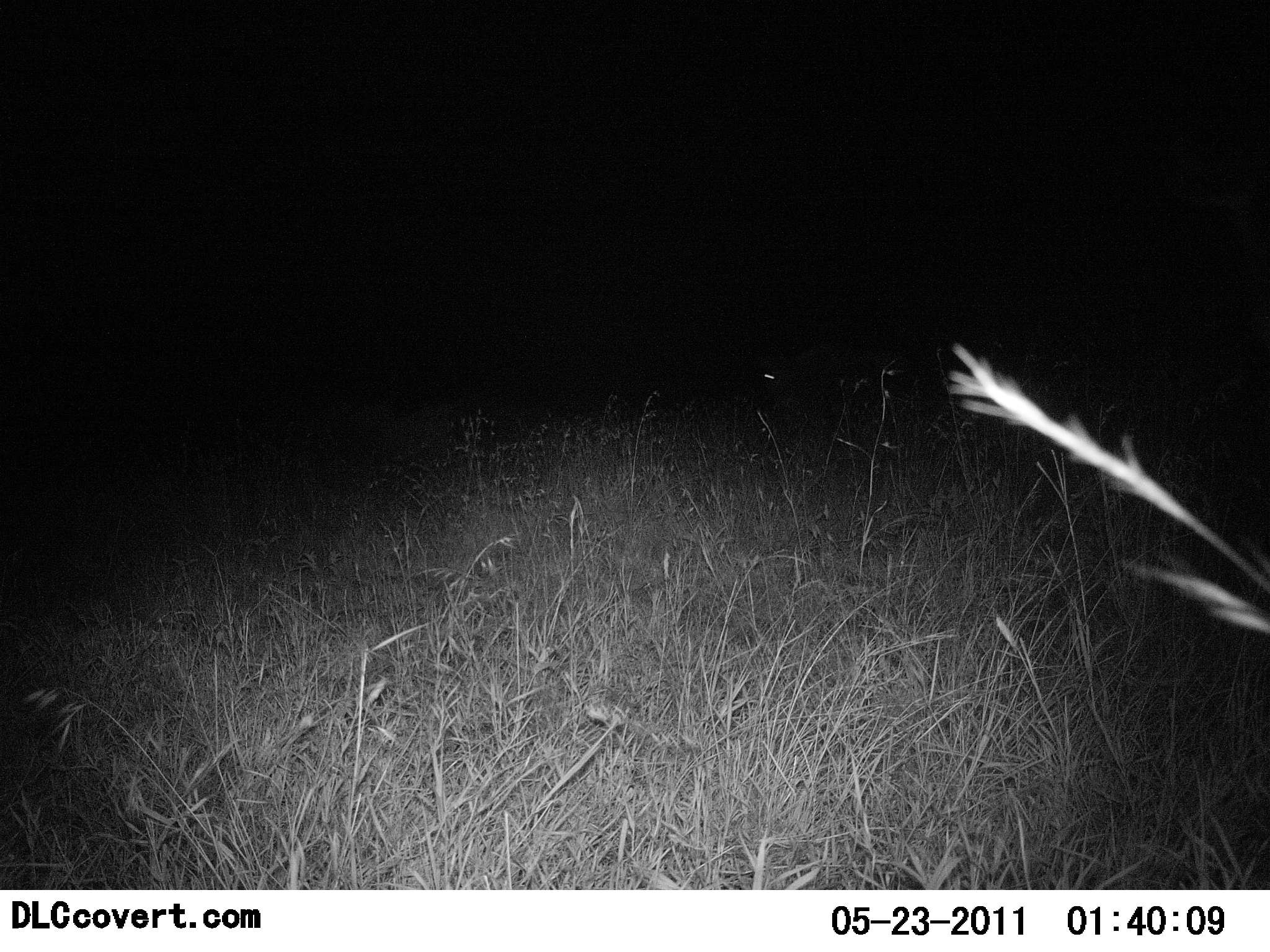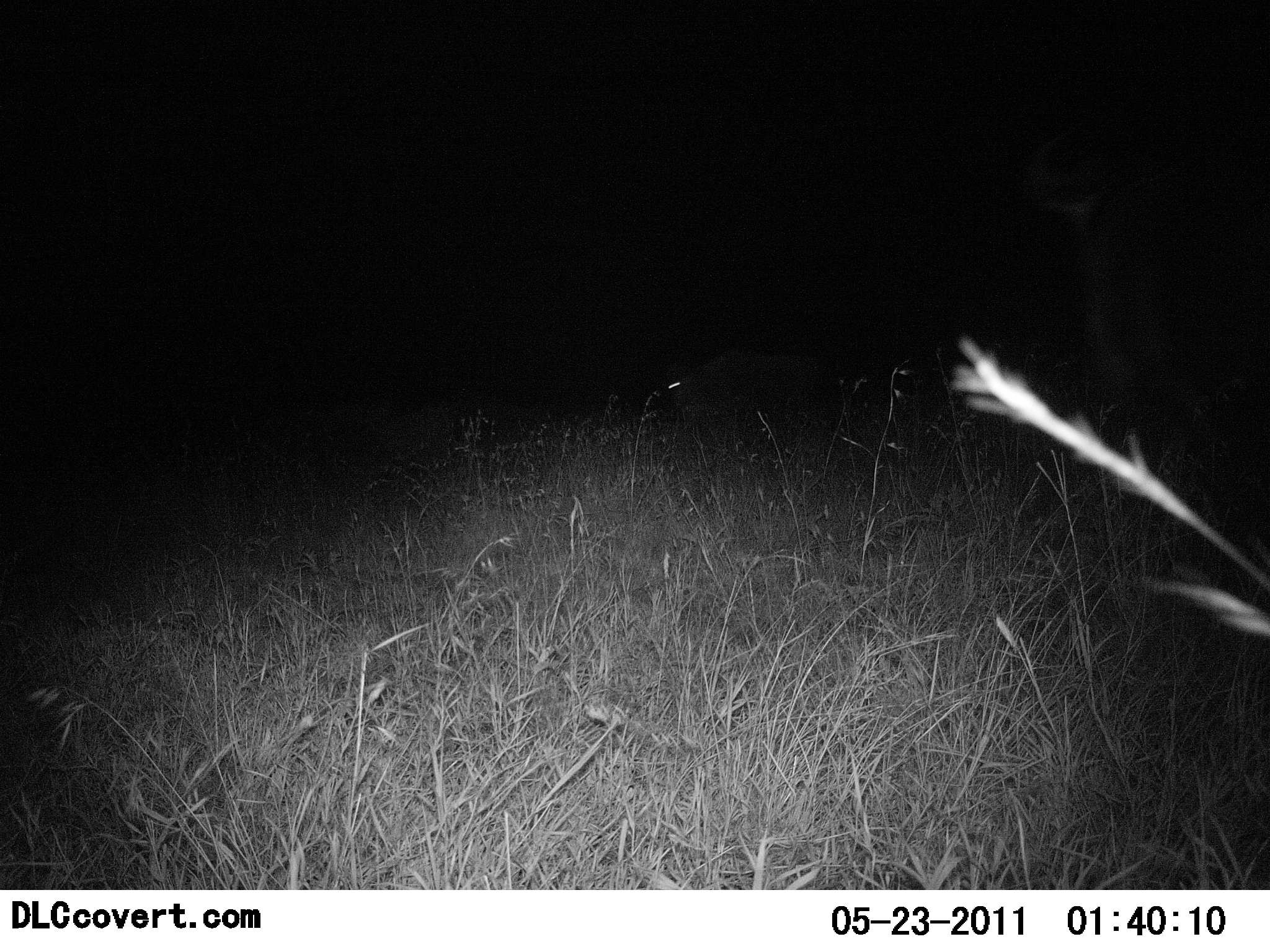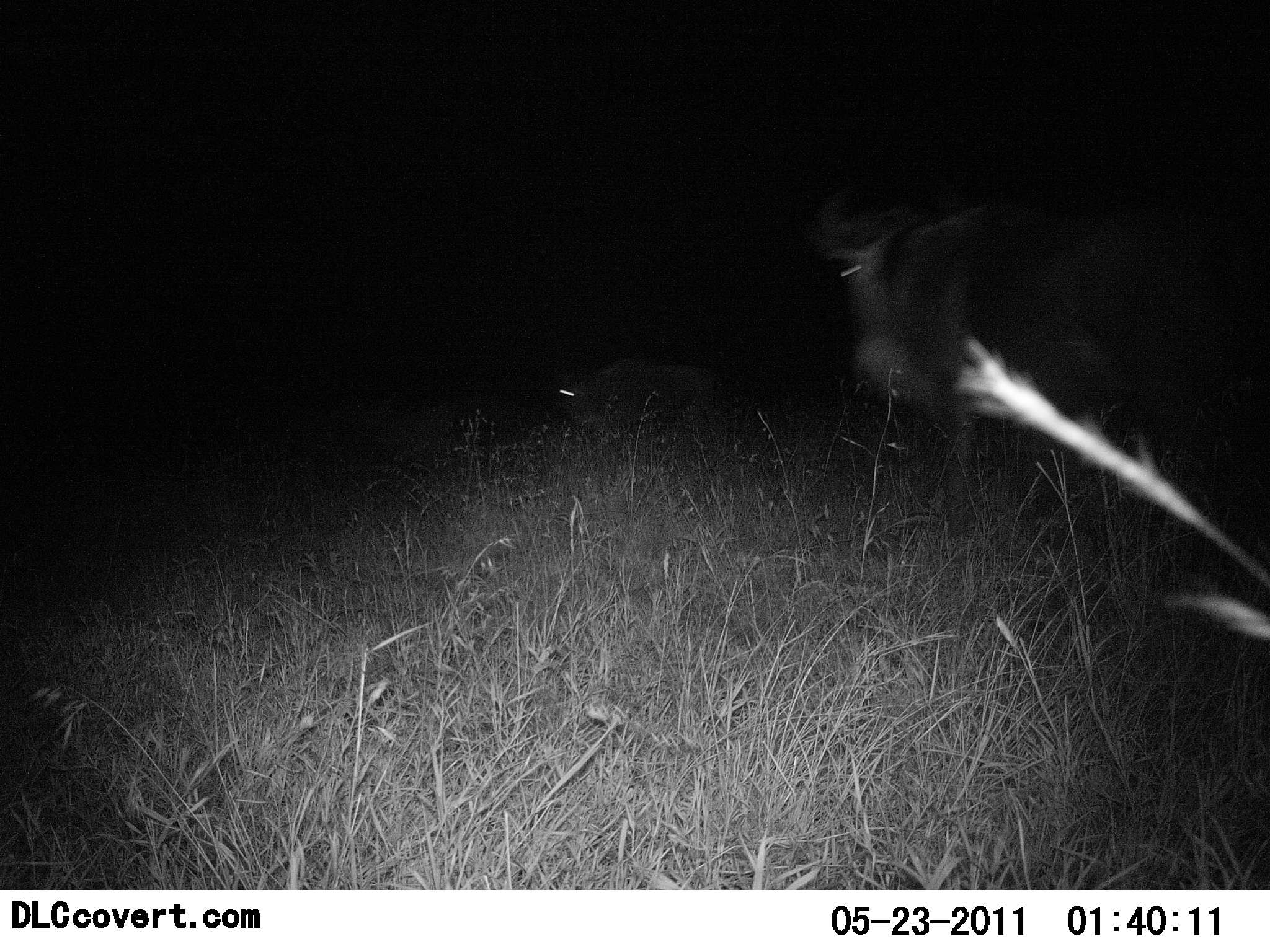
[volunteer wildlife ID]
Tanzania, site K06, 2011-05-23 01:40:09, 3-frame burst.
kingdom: Animalia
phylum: Chordata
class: Mammalia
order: Artiodactyla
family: Bovidae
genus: Connochaetes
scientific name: Connochaetes taurinus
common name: blue wildebeest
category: wildebeest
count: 2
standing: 0%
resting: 0%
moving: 100%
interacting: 0%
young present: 0%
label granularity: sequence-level